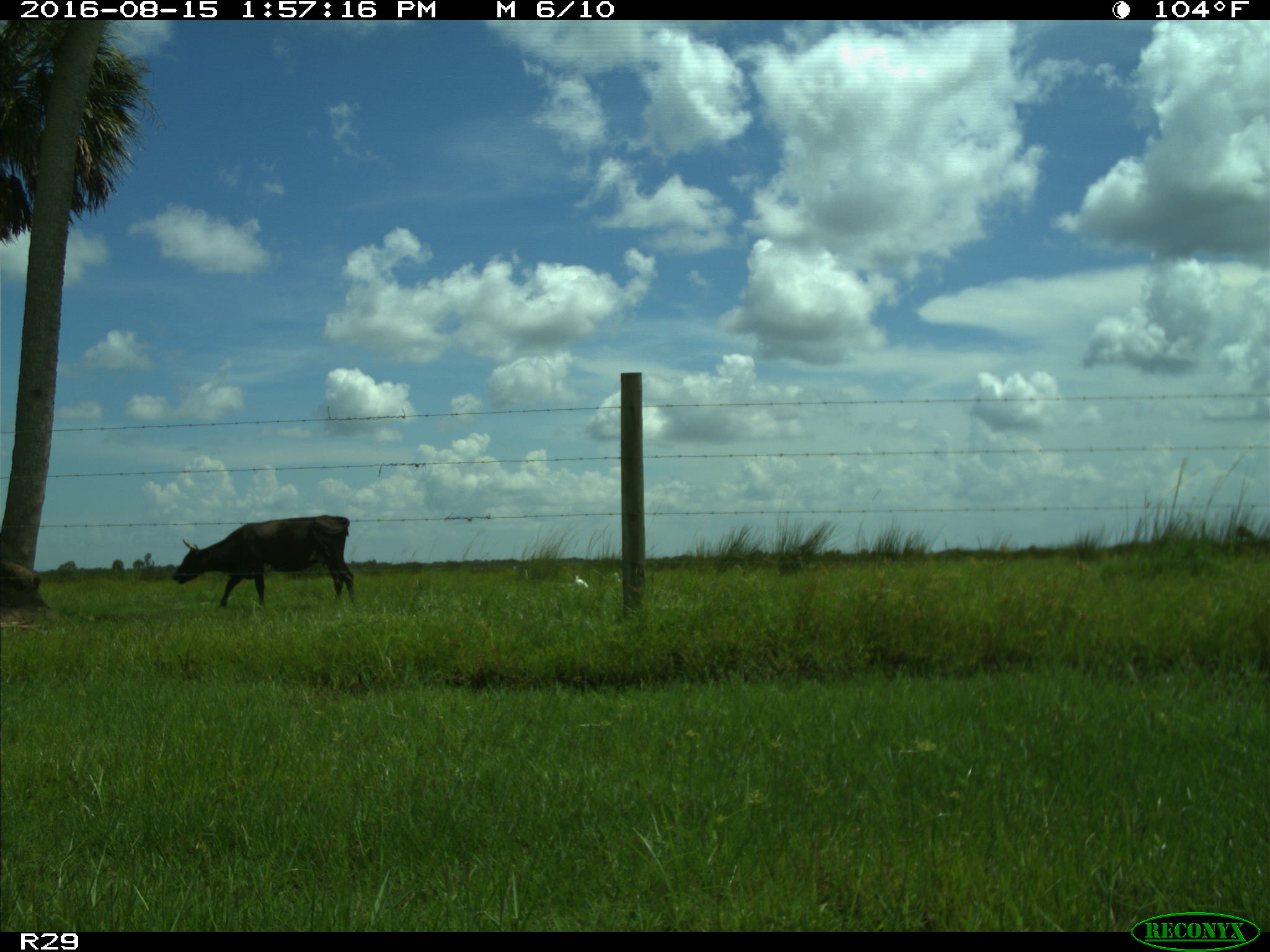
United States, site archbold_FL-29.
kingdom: Animalia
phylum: Chordata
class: Mammalia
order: Artiodactyla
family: Bovidae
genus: Bos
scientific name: Bos taurus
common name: domestic cow